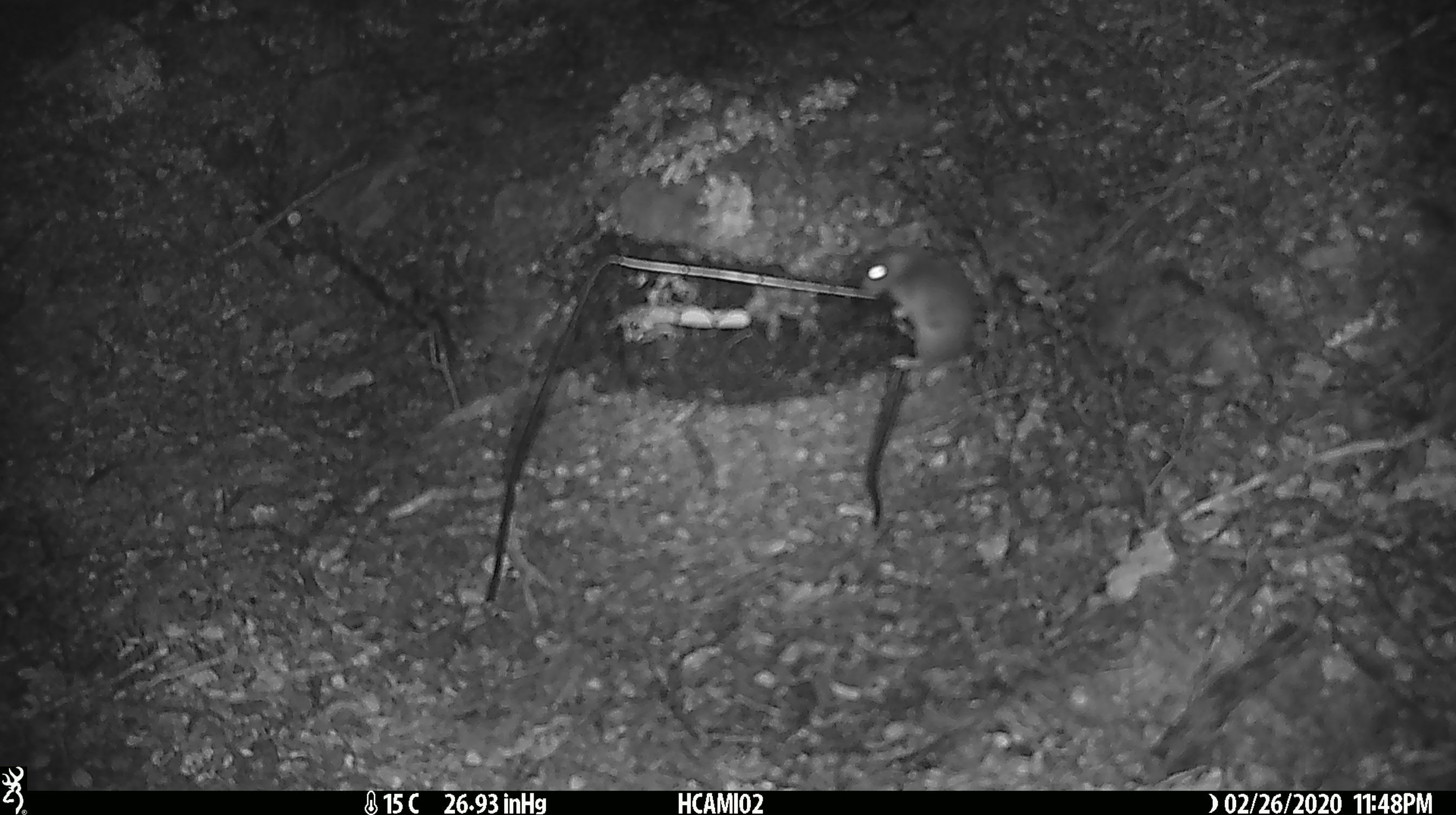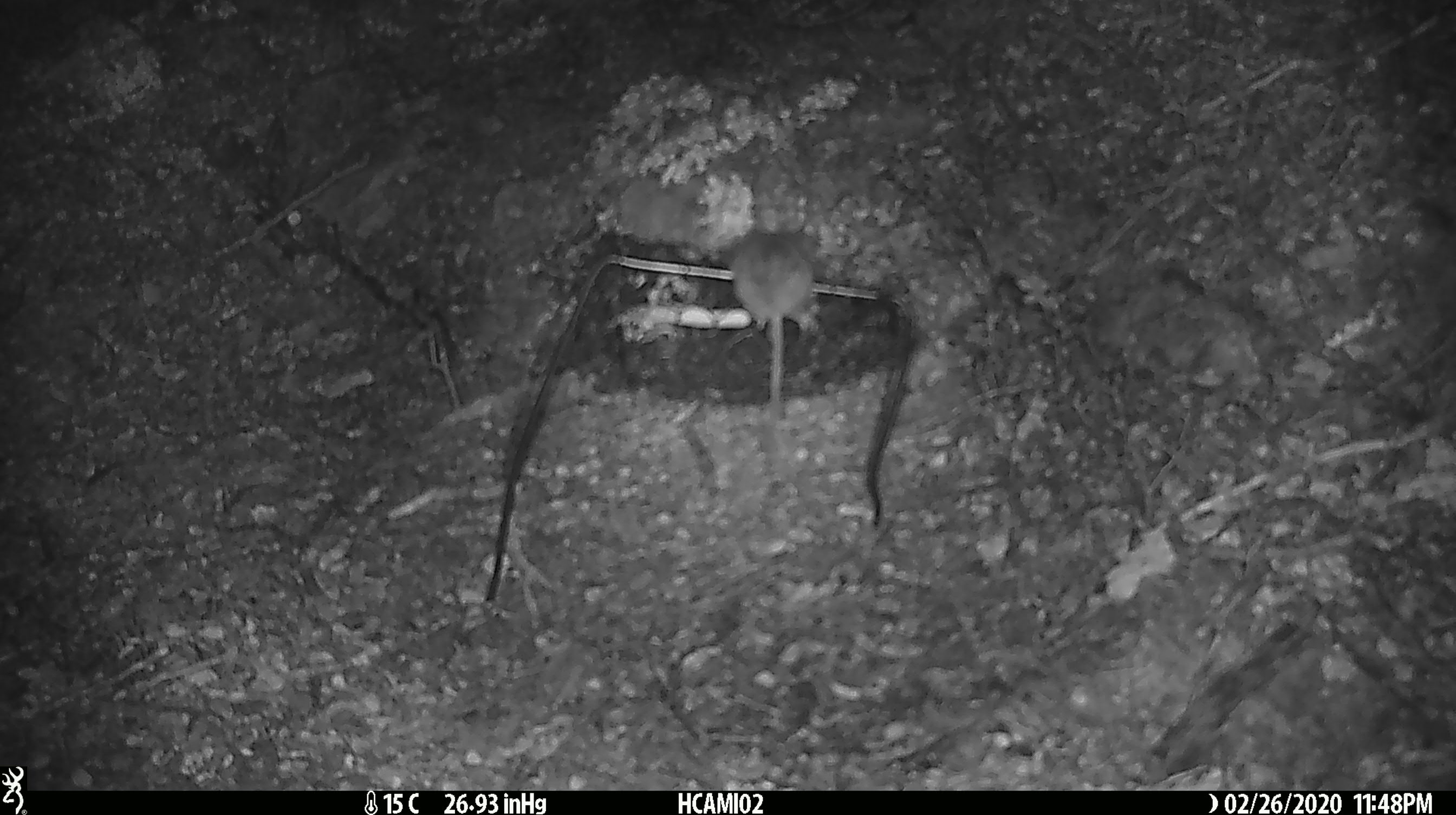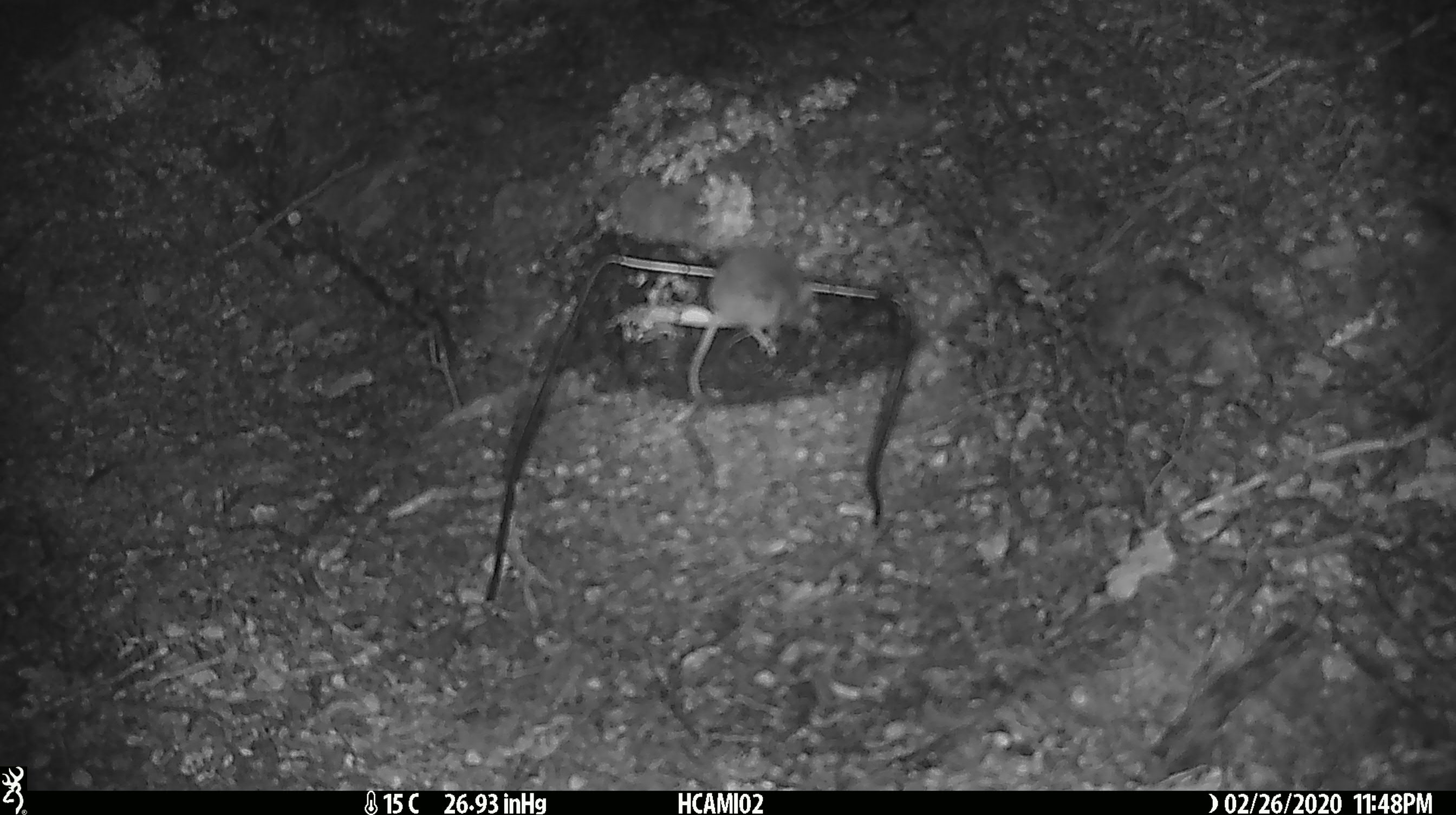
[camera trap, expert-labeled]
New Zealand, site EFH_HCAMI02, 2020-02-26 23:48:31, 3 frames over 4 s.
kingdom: Animalia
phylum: Chordata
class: Mammalia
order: Rodentia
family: Muridae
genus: Mus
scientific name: Mus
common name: mouse